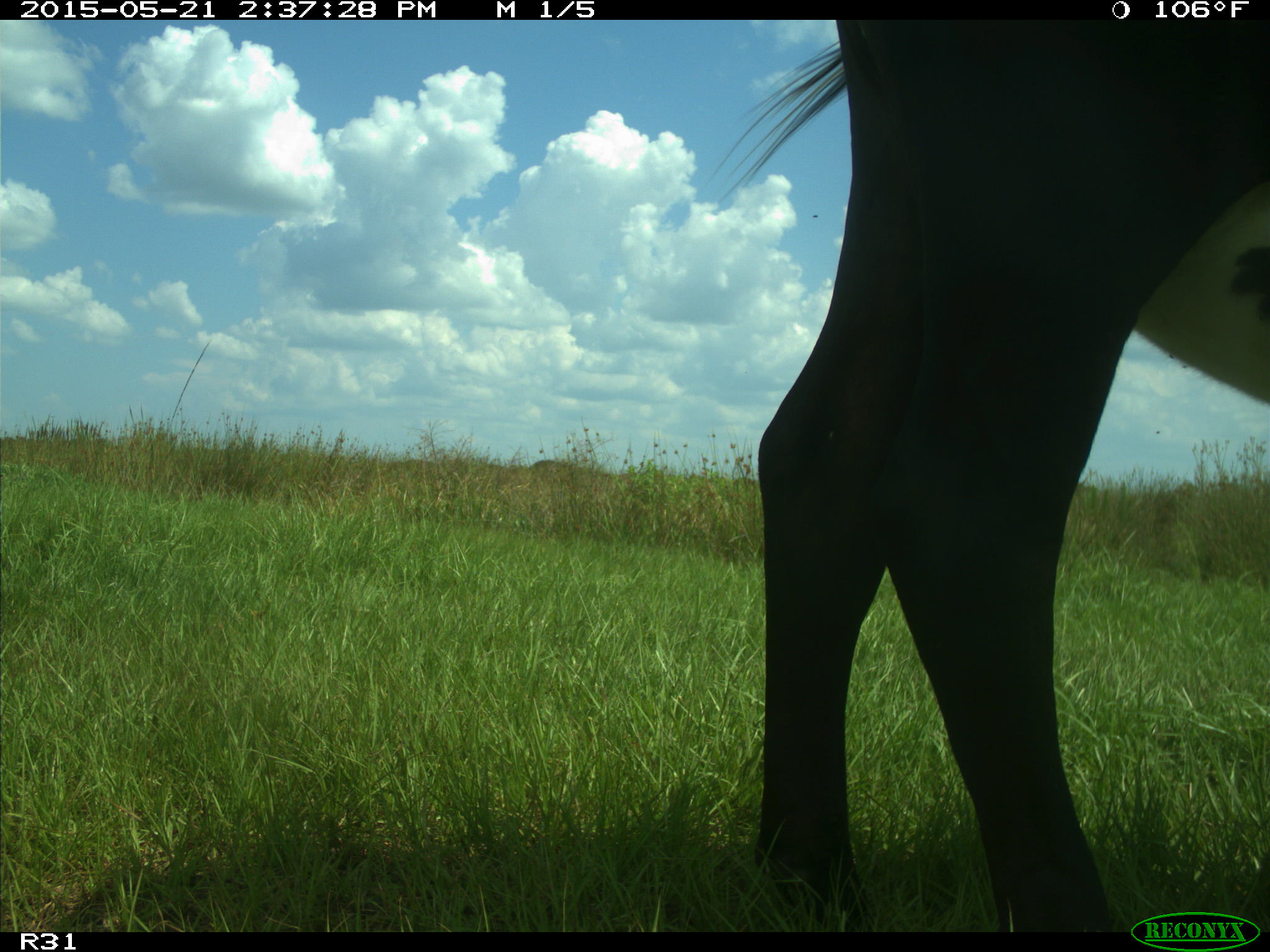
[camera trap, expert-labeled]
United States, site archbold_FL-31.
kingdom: Animalia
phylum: Chordata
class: Mammalia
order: Artiodactyla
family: Bovidae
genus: Bos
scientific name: Bos taurus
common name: domestic cow